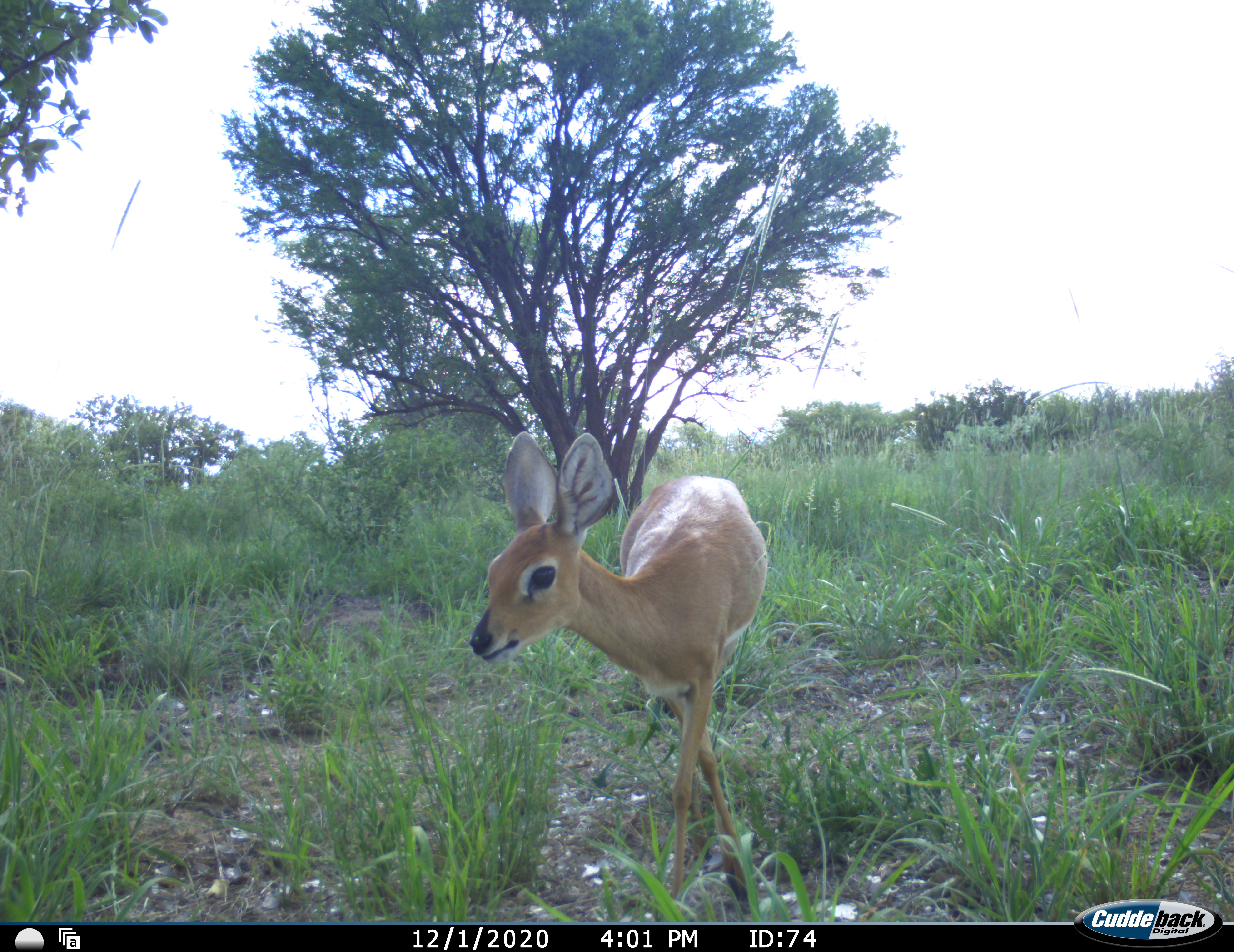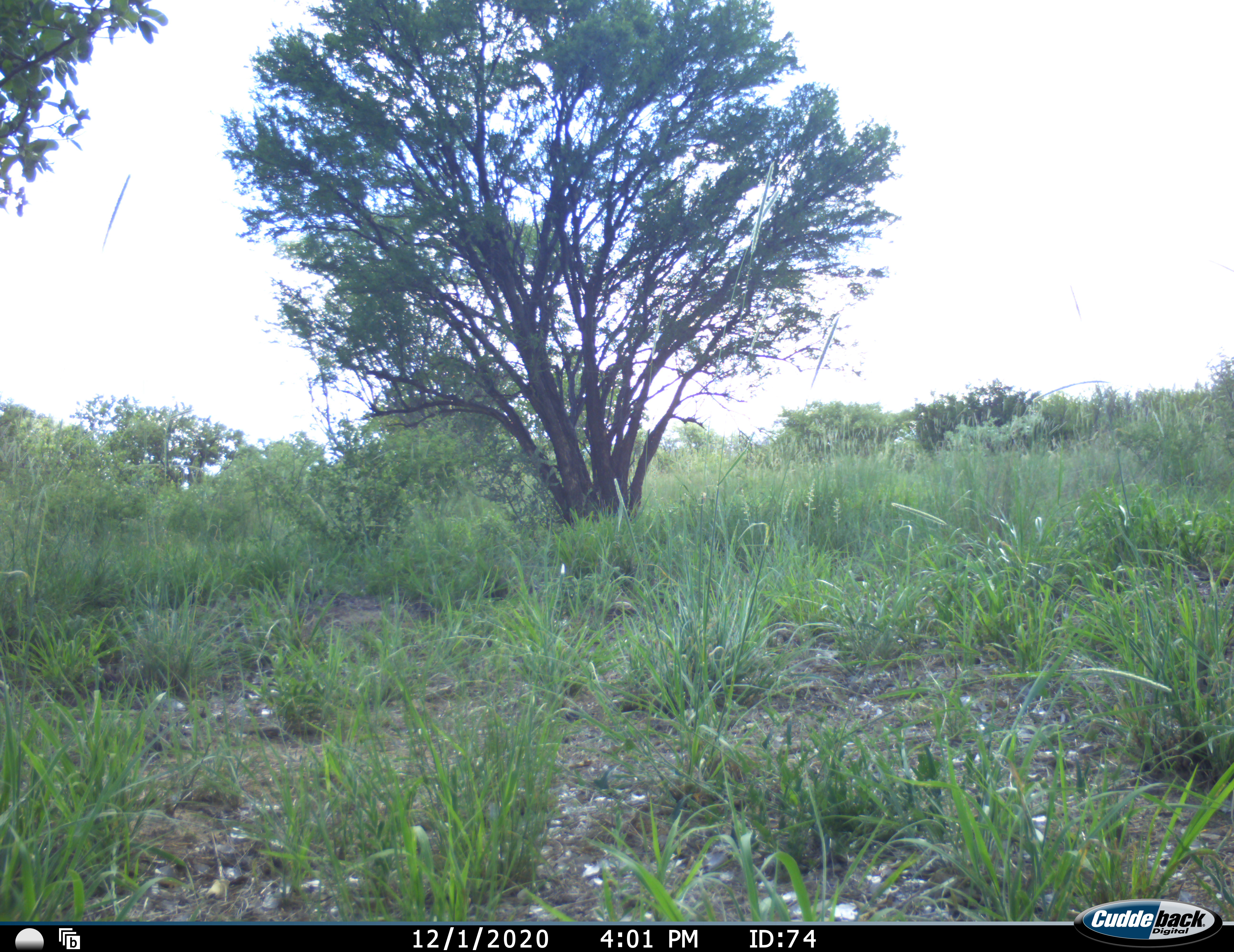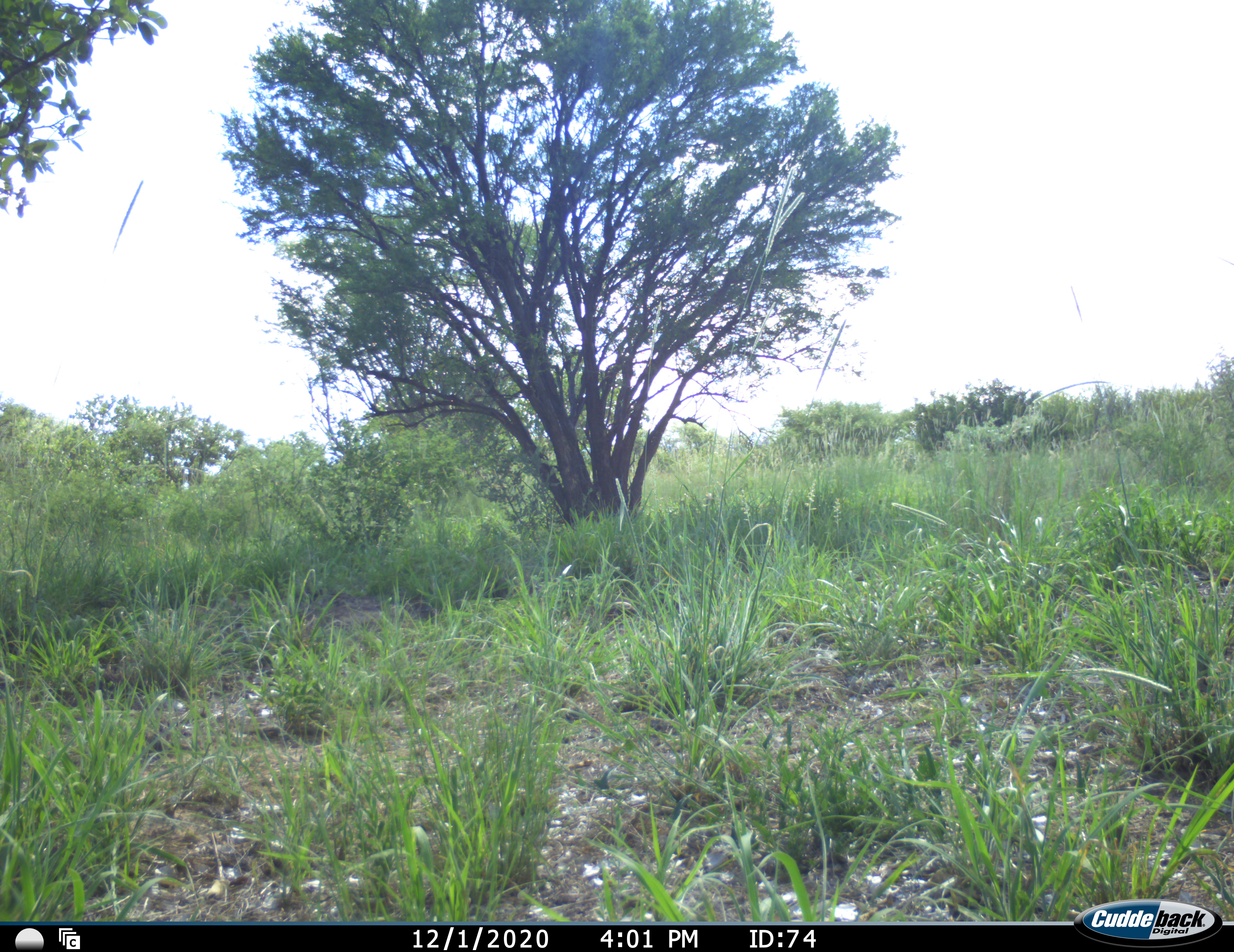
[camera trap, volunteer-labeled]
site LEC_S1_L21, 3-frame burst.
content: unidentified animal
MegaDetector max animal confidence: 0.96